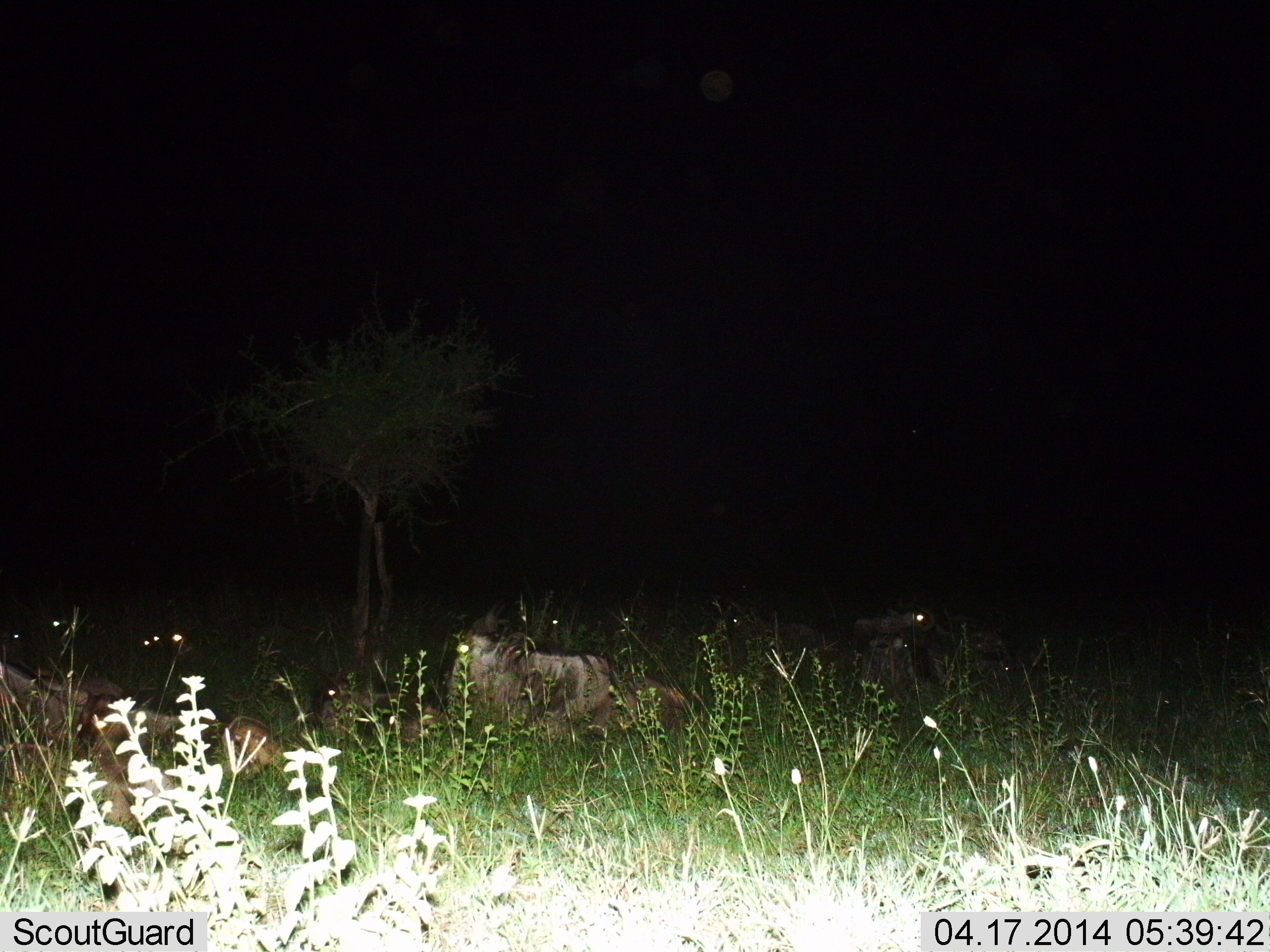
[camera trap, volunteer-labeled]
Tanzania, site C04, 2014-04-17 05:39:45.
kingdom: Animalia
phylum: Chordata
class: Mammalia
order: Artiodactyla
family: Bovidae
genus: Connochaetes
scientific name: Connochaetes taurinus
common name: blue wildebeest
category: wildebeest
Wildebeest (blue wildebeest) (Connochaetes taurinus), count 5. Behavior (volunteer vote fractions): standing 0%, resting 90%, moving 10%, interacting 0%. Young present (vote fraction): 10%. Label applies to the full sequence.